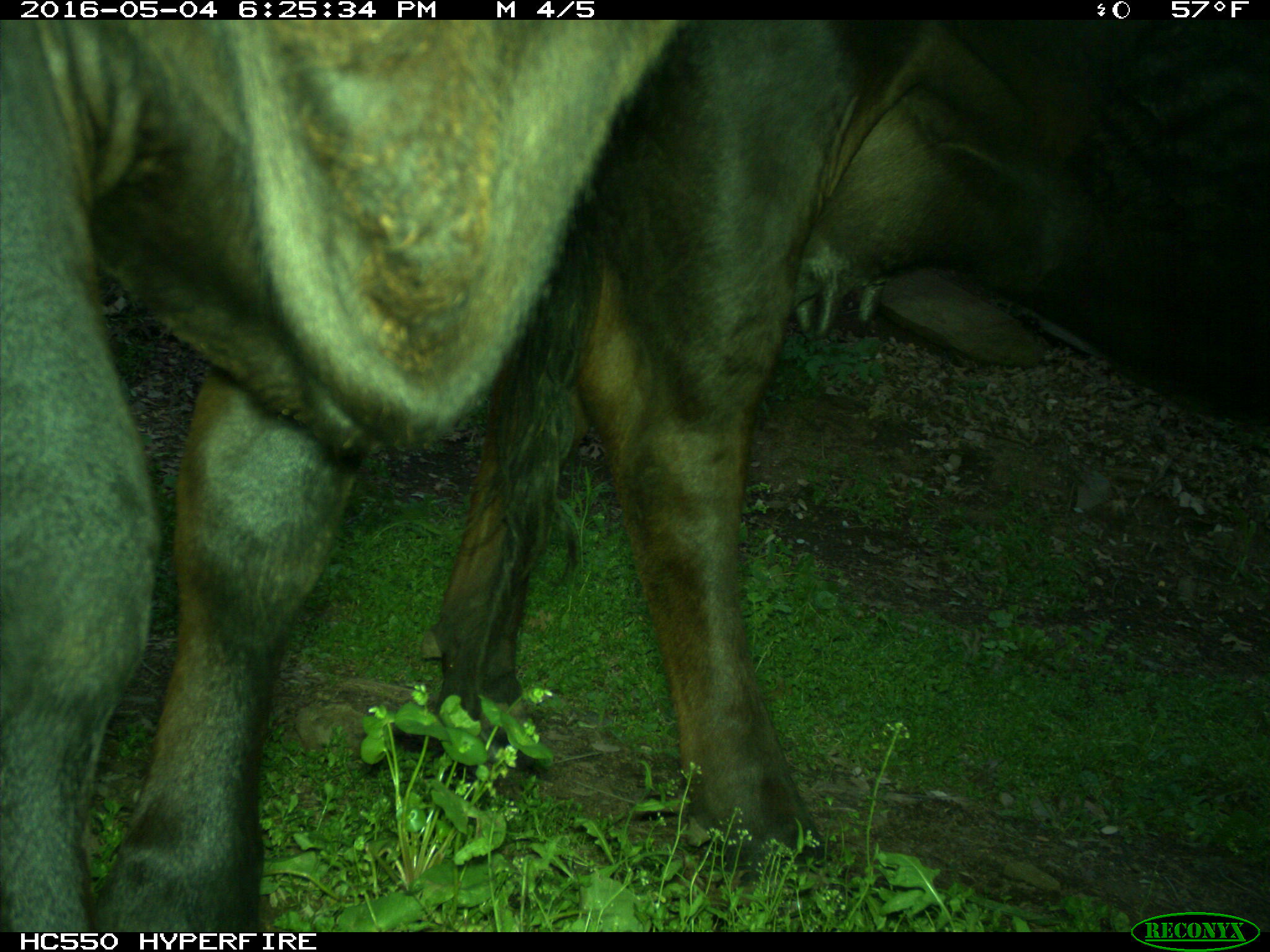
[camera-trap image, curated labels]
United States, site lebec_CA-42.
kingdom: Animalia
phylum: Chordata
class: Mammalia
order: Artiodactyla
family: Bovidae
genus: Bos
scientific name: Bos taurus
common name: domestic cow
Bos taurus (domestic cow).